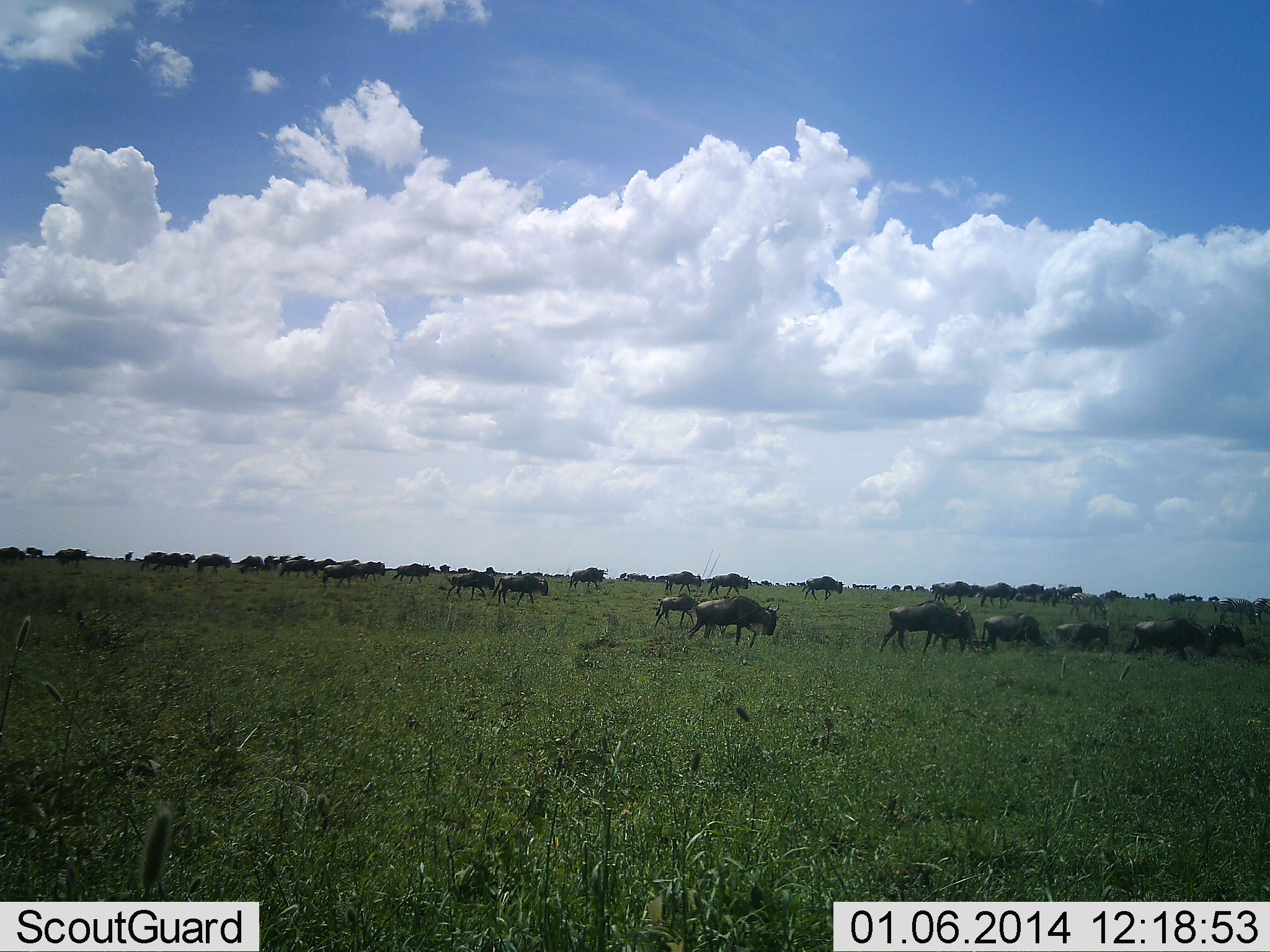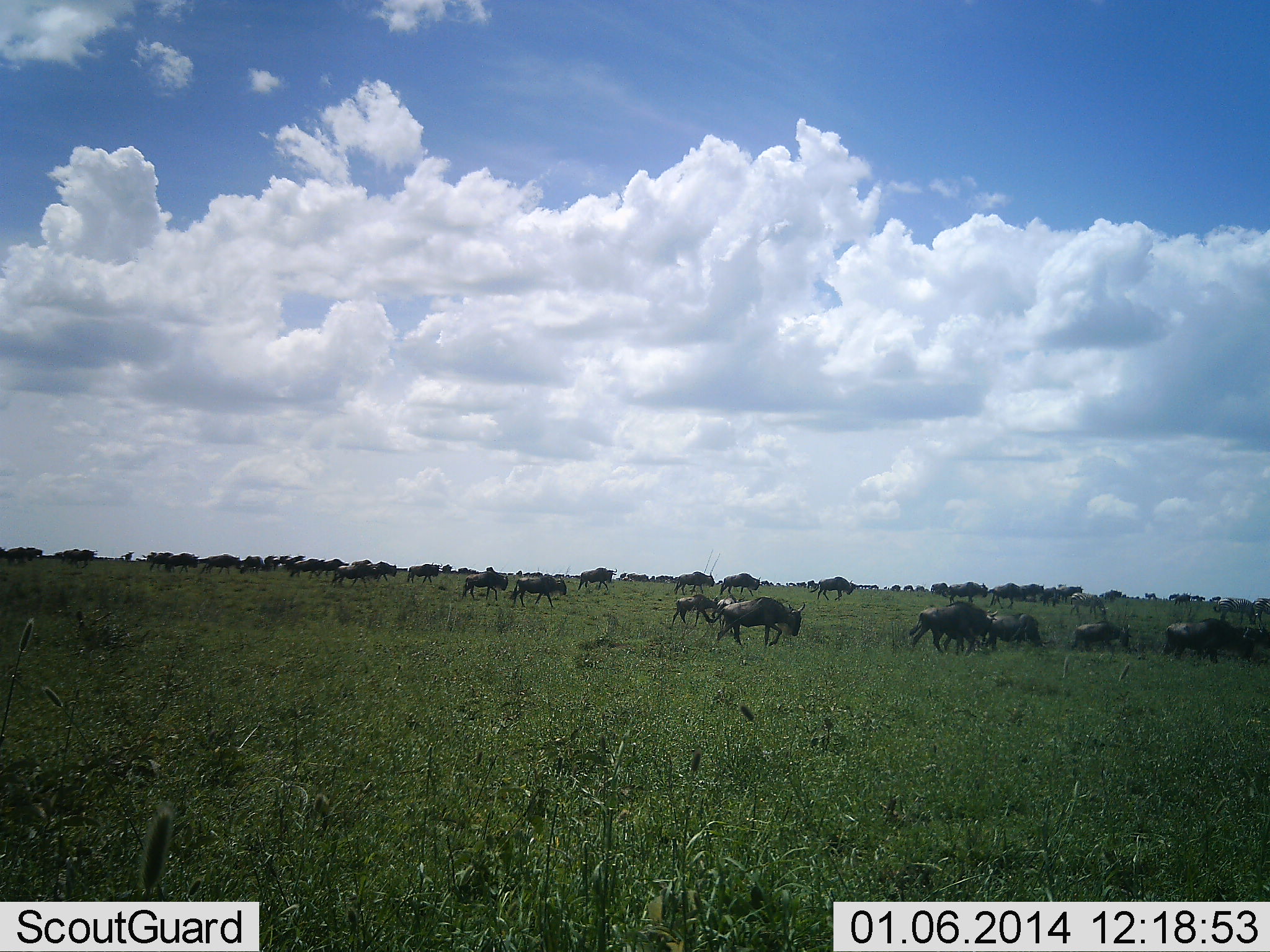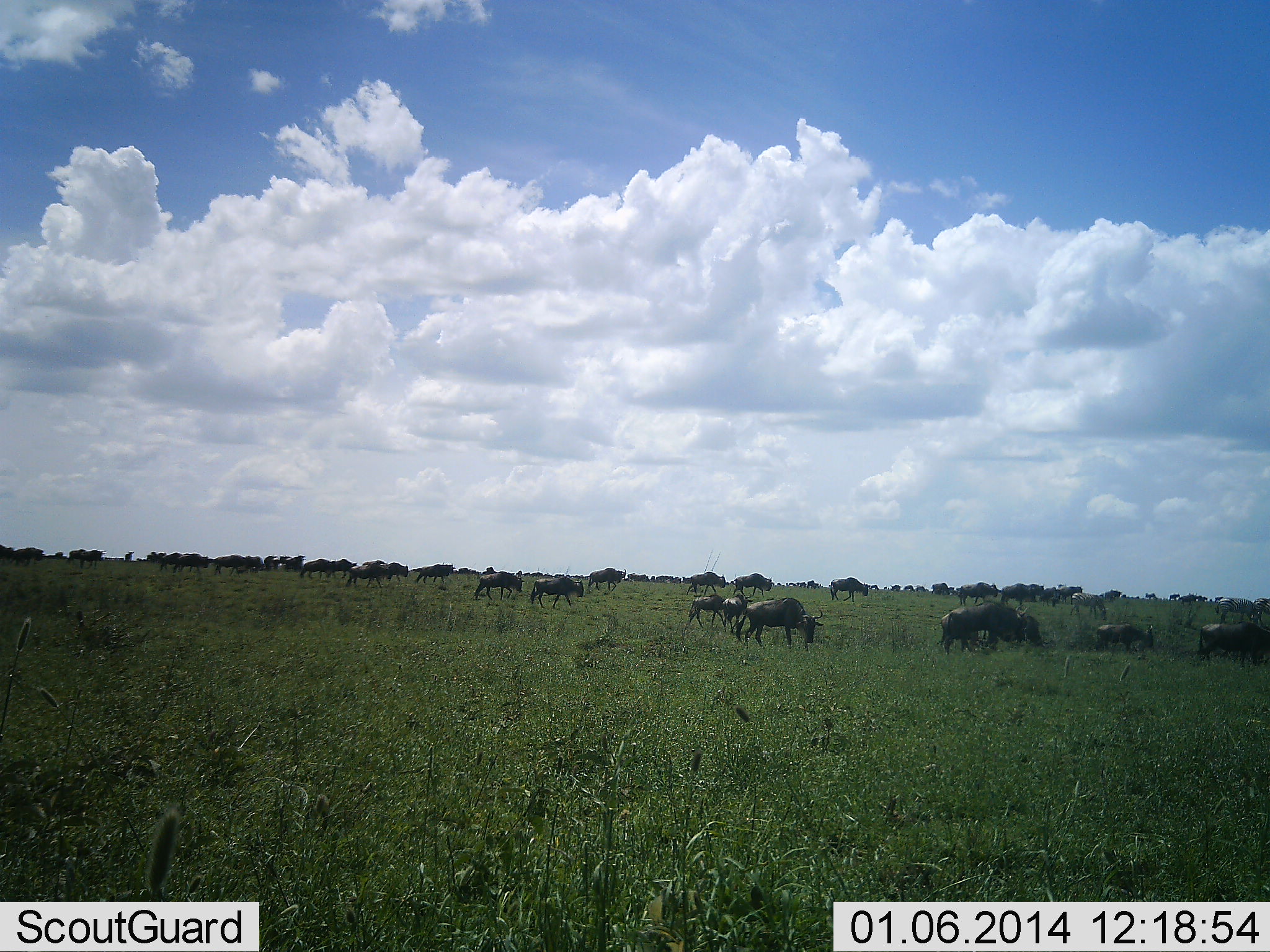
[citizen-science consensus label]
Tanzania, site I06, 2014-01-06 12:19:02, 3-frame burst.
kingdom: Animalia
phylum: Chordata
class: Mammalia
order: Artiodactyla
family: Bovidae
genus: Connochaetes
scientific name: Connochaetes taurinus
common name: blue wildebeest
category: wildebeest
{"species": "wildebeest (blue wildebeest) (Connochaetes taurinus)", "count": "51+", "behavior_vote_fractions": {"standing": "9%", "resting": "0%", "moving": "100%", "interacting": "9%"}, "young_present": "36%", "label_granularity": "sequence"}